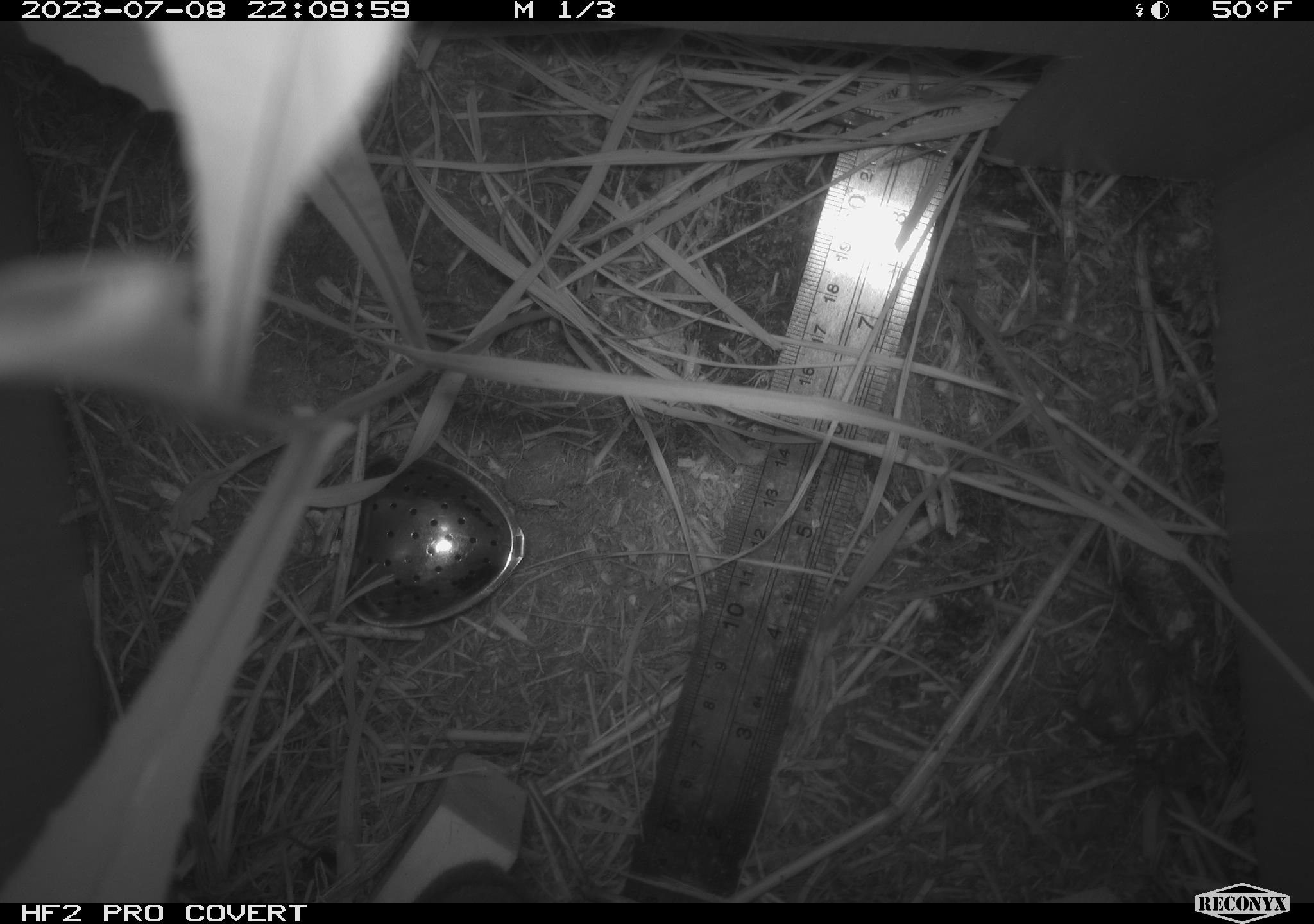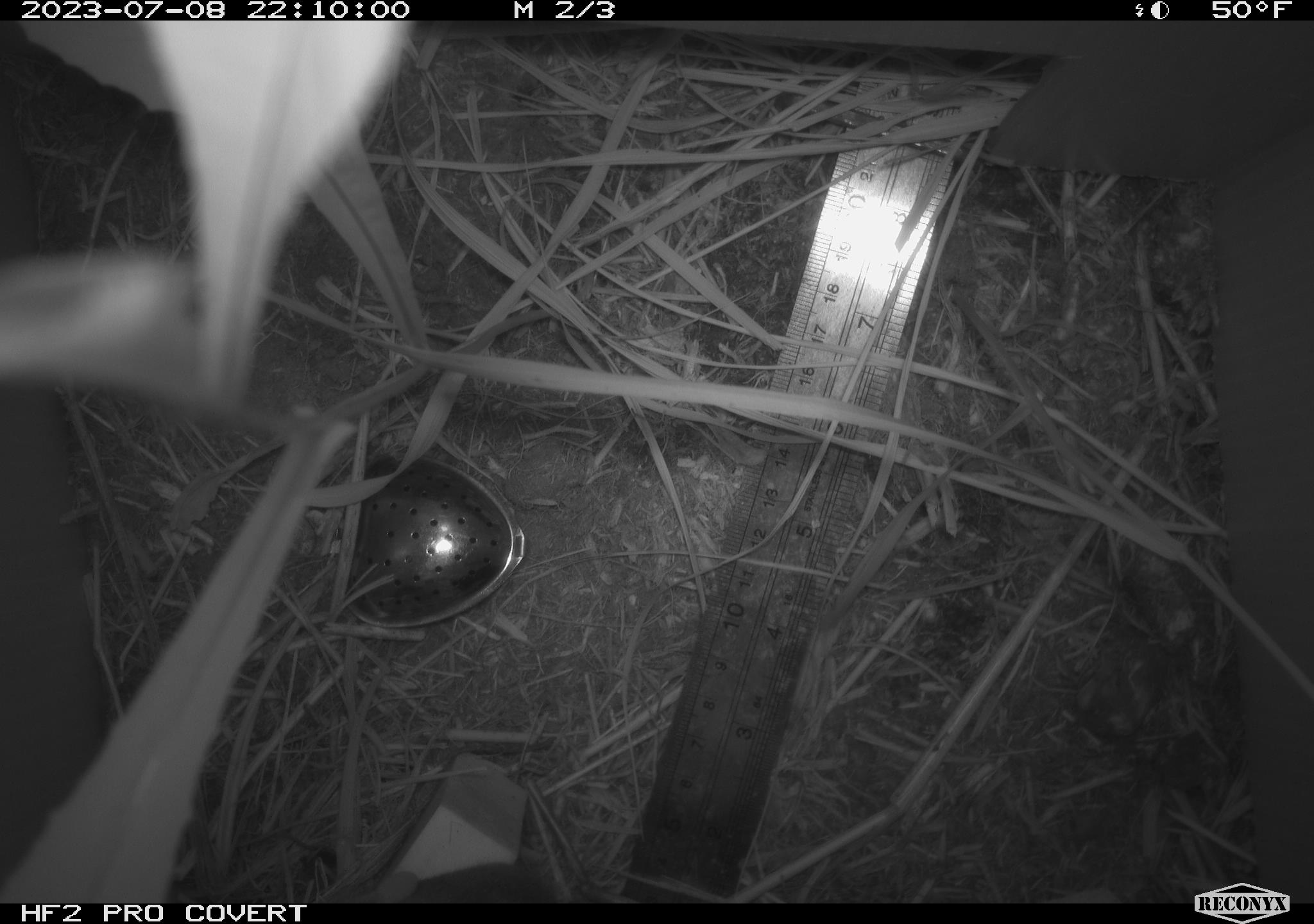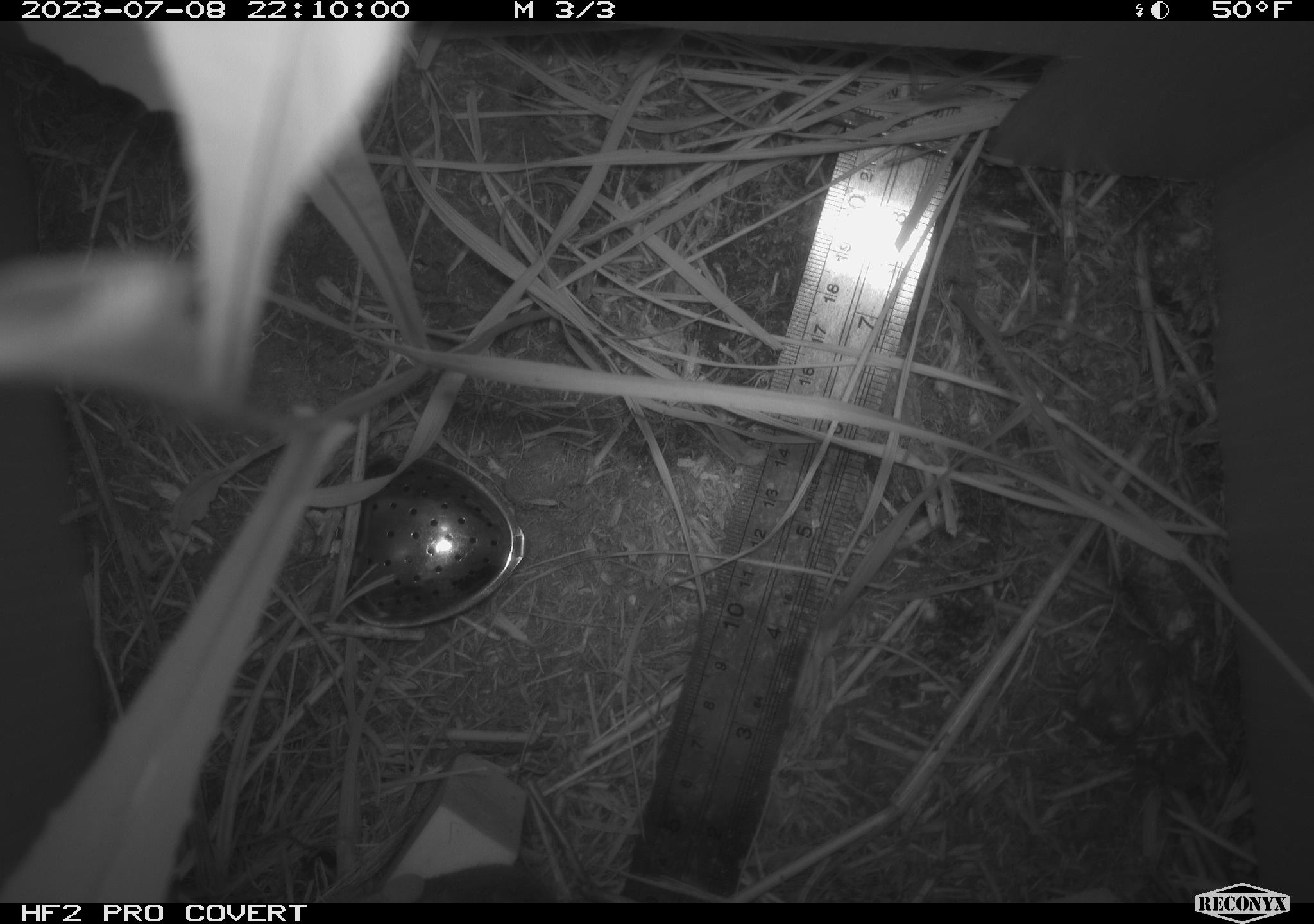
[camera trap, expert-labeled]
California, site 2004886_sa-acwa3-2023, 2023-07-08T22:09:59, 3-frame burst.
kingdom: Animalia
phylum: Chordata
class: Mammalia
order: Rodentia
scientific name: Rodentia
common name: mouse species